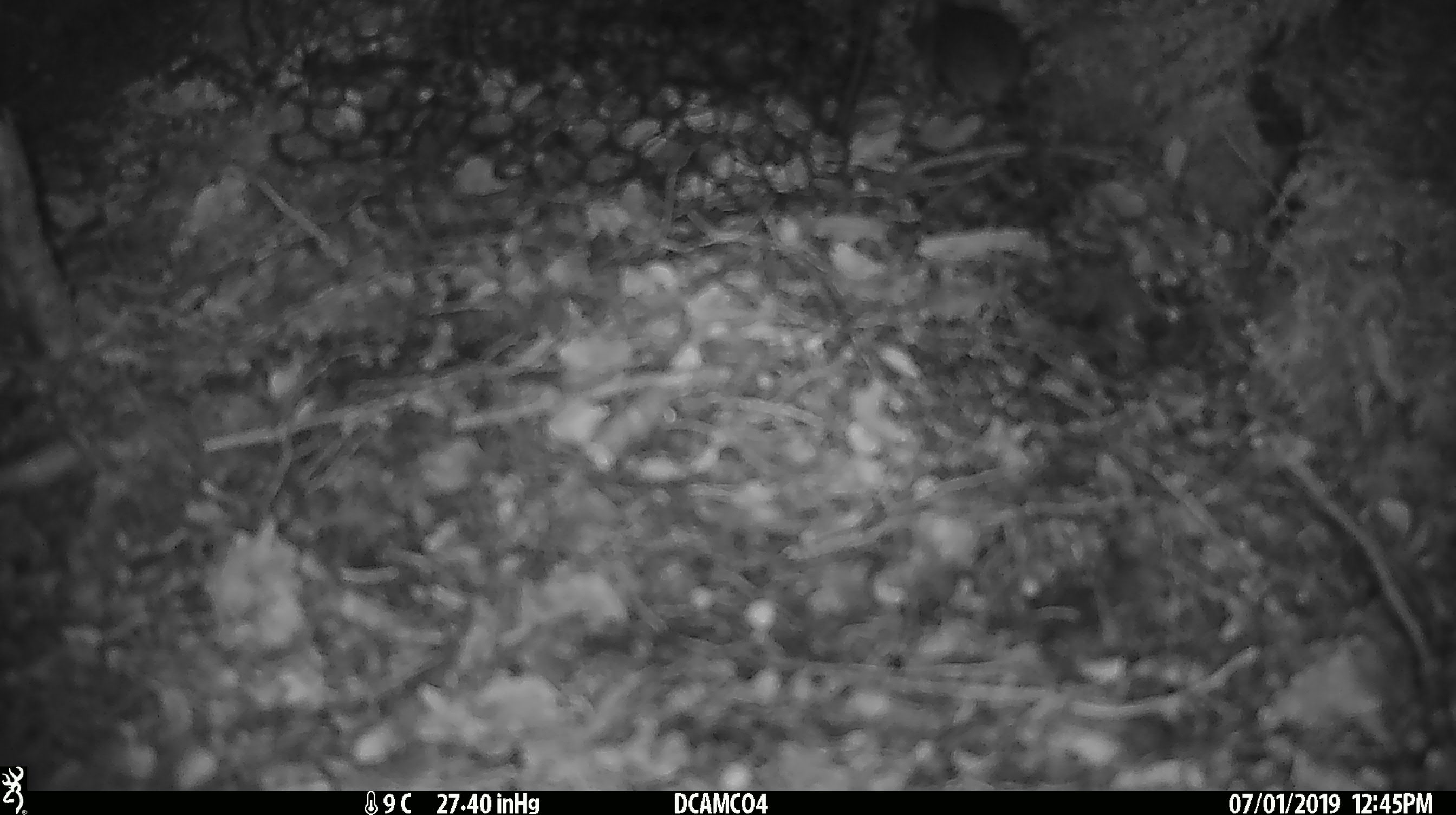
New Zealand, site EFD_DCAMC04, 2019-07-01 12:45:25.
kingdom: Animalia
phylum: Chordata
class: Mammalia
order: Rodentia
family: Muridae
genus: Mus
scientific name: Mus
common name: mouse